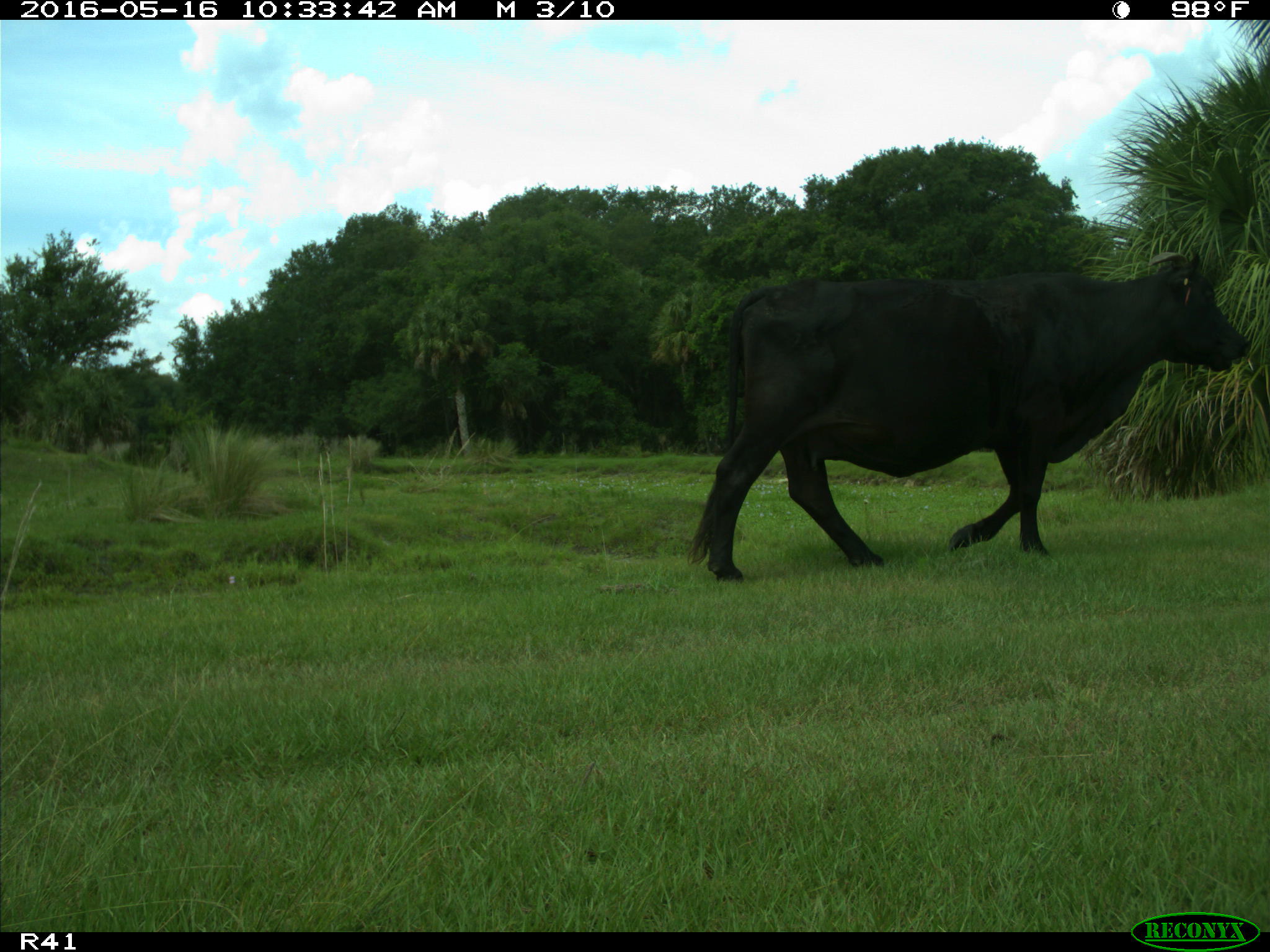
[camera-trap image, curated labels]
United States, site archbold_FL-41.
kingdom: Animalia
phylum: Chordata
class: Mammalia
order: Artiodactyla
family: Bovidae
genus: Bos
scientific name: Bos taurus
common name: domestic cow